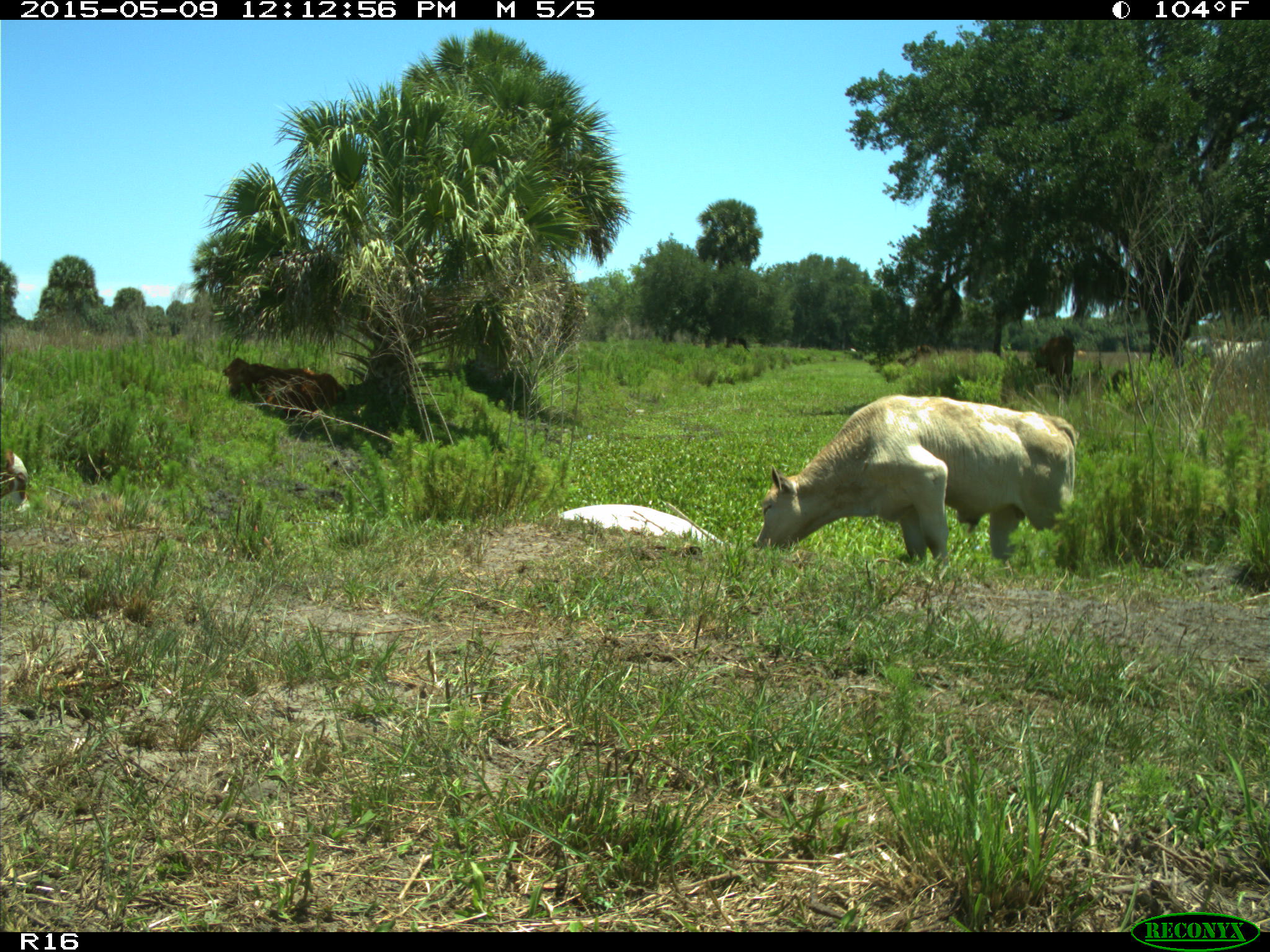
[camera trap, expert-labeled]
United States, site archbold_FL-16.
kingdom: Animalia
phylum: Chordata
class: Mammalia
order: Artiodactyla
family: Bovidae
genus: Bos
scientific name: Bos taurus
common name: domestic cow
Bos taurus (domestic cow).